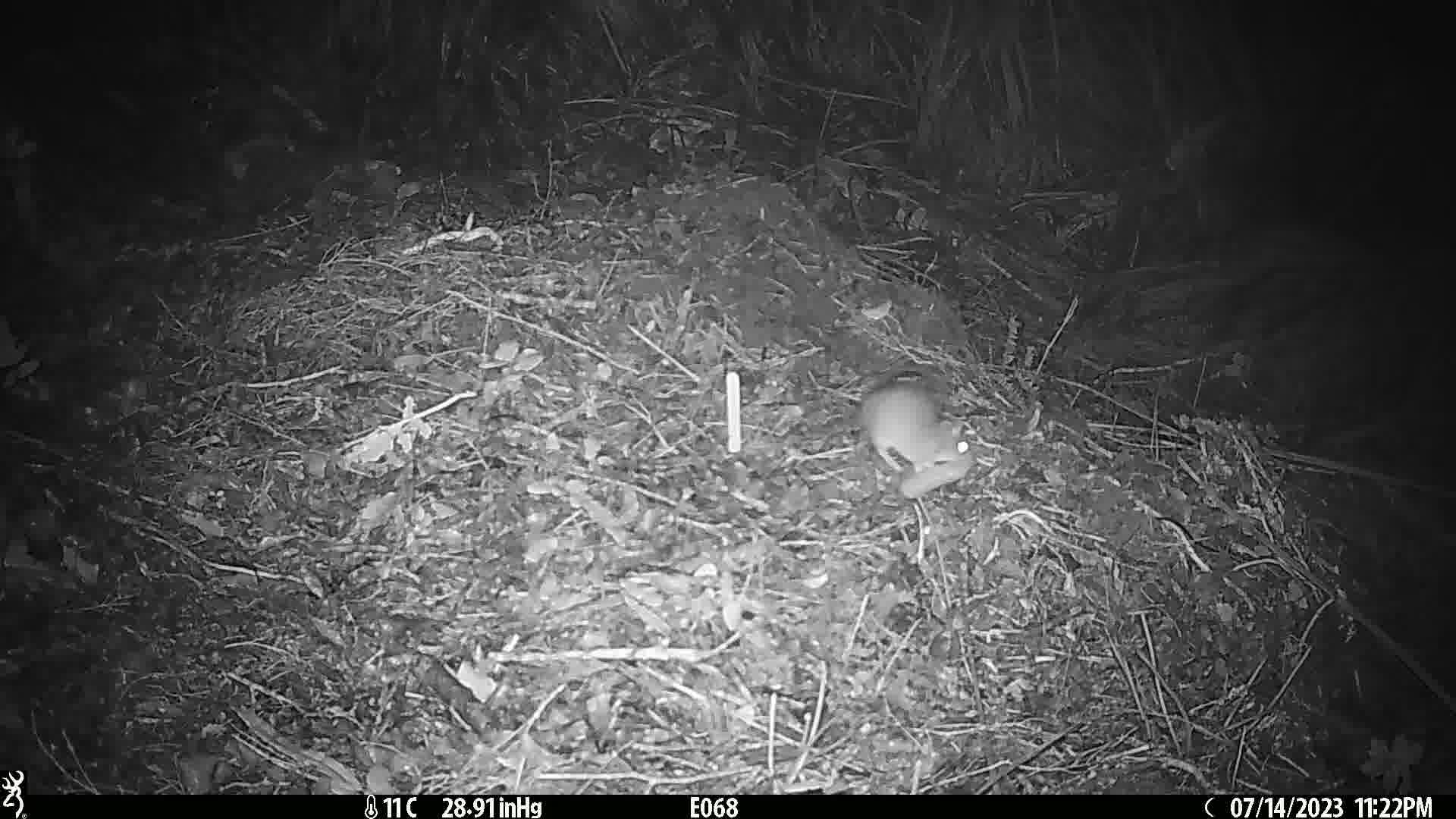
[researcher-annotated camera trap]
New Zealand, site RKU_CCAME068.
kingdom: Animalia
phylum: Chordata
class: Mammalia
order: Rodentia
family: Muridae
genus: Rattus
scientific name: Rattus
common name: rat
Rat (Rattus).